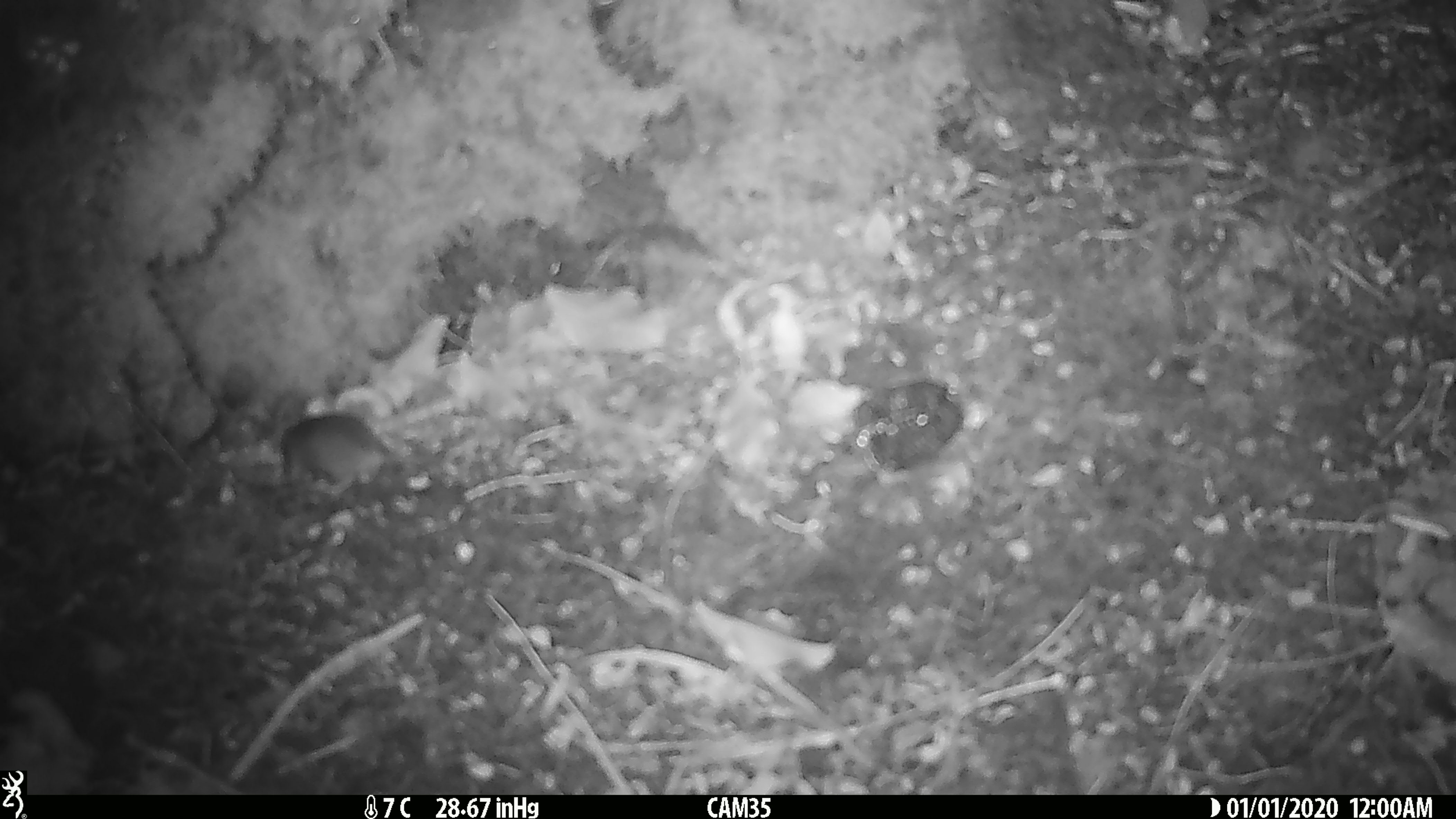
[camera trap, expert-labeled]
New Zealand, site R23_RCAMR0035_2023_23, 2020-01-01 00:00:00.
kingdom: Animalia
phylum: Chordata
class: Mammalia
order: Rodentia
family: Muridae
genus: Mus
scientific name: Mus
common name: mouse